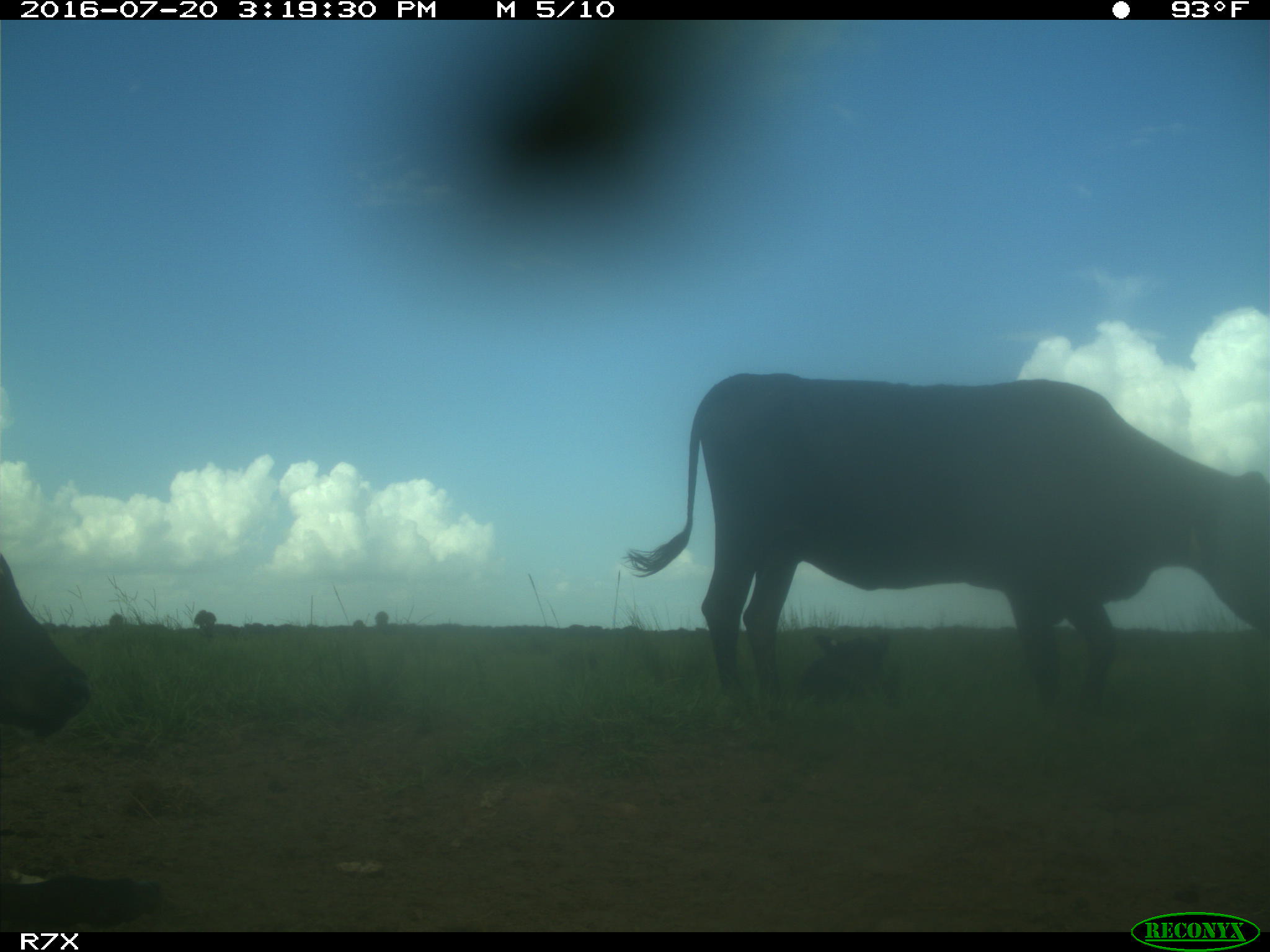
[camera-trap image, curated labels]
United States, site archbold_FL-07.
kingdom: Animalia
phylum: Chordata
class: Mammalia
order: Artiodactyla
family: Bovidae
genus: Bos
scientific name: Bos taurus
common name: domestic cow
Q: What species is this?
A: Bos taurus (domestic cow).